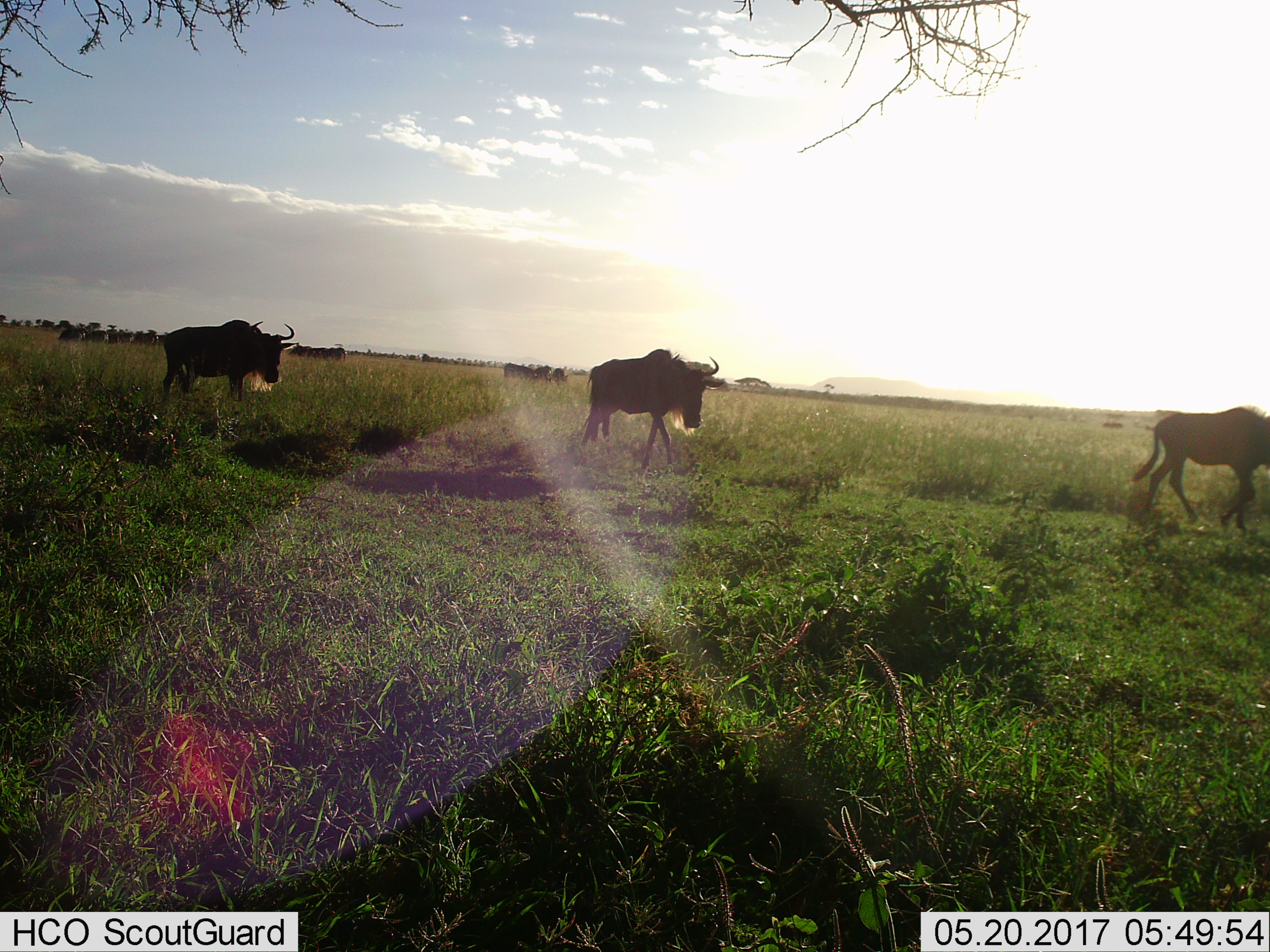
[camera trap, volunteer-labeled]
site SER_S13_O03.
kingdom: Animalia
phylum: Chordata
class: Mammalia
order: Artiodactyla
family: Bovidae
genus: Connochaetes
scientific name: Connochaetes taurinus taurinus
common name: blue wildebeest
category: wildebeestblue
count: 11-50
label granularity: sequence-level